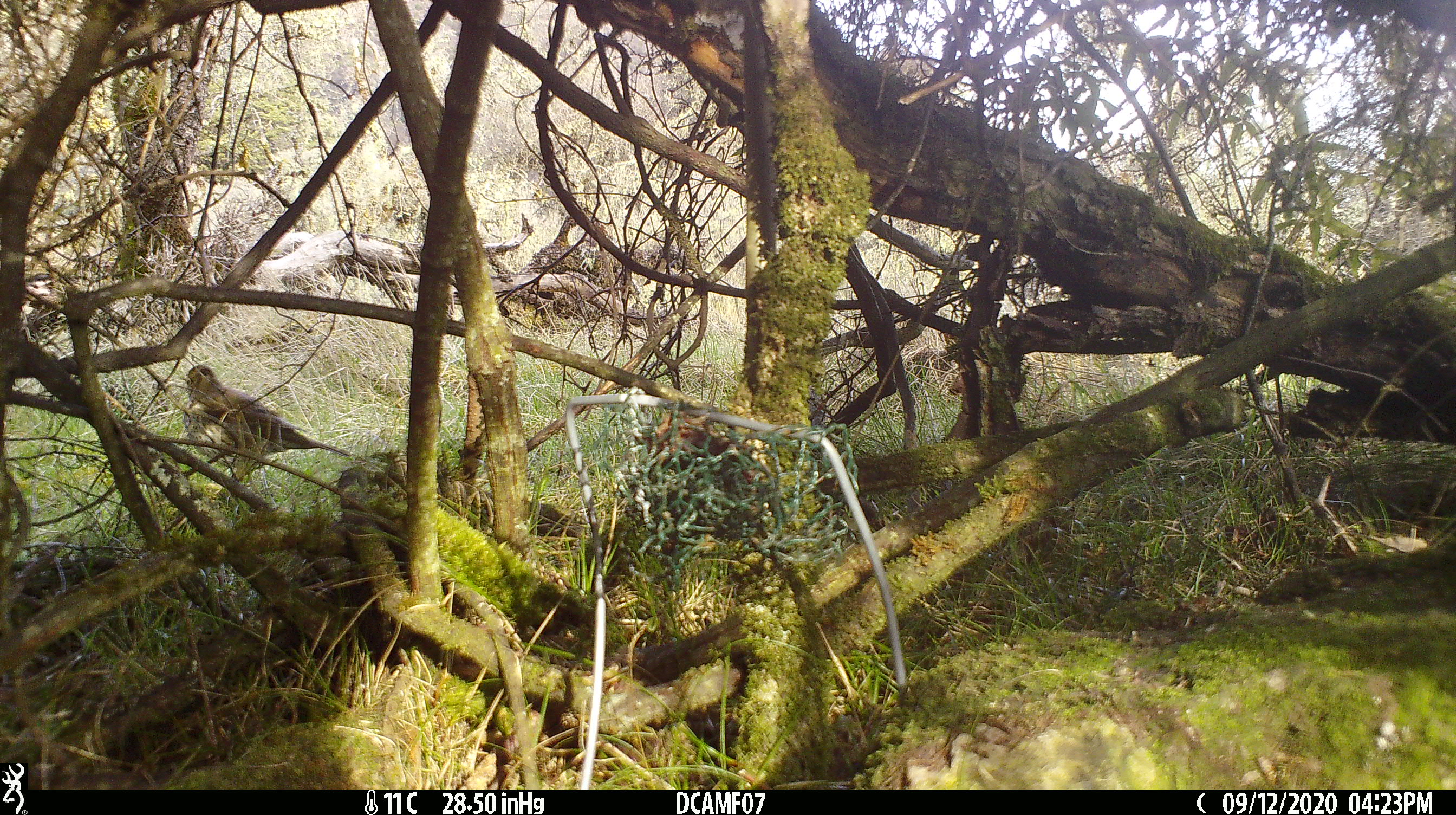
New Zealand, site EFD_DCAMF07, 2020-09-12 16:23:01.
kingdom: Animalia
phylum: Chordata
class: Aves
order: Passeriformes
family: Turdidae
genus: Turdus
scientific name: Turdus philomelos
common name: song thrush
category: thrush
Thrush (song thrush) (Turdus philomelos).